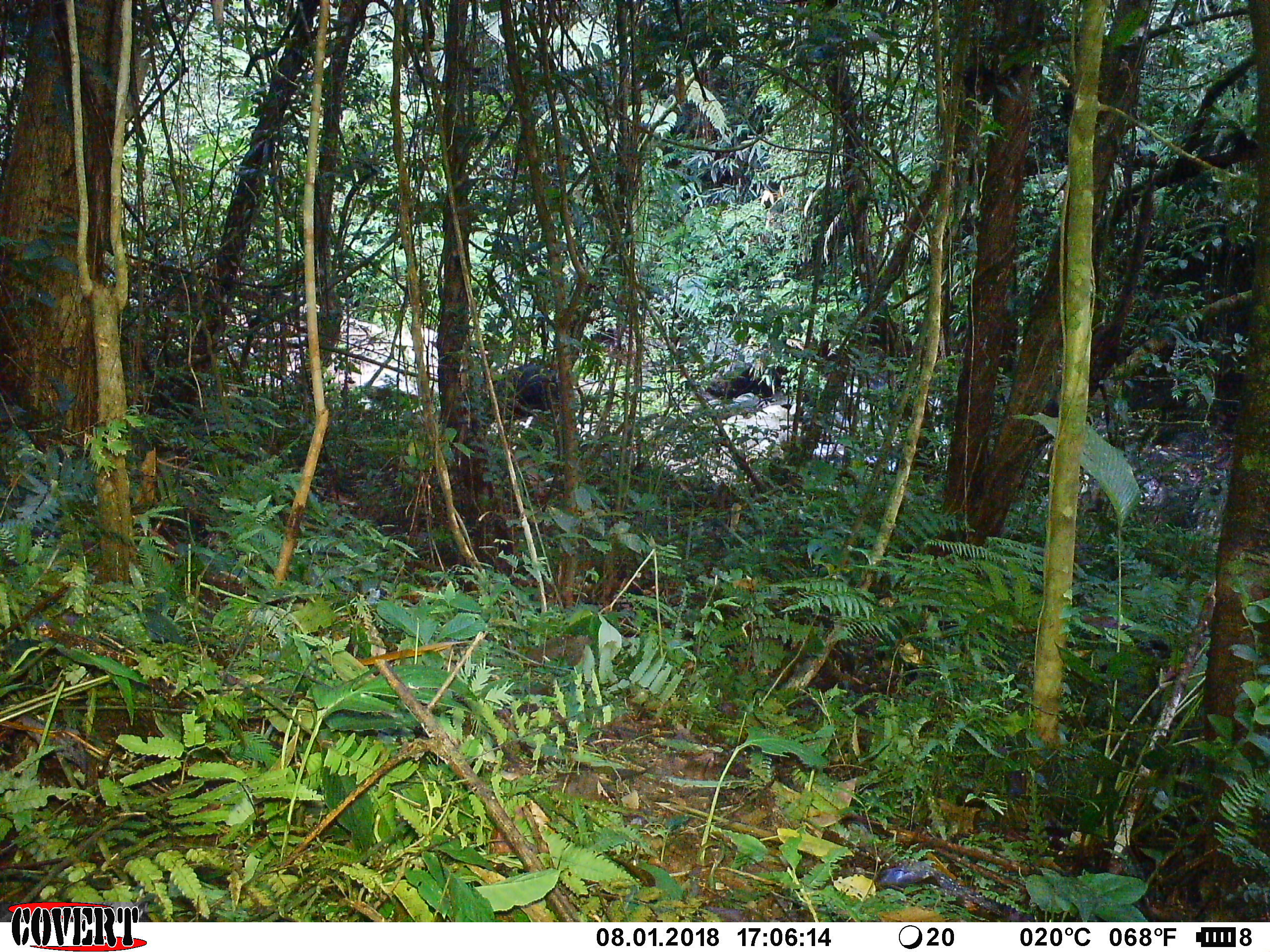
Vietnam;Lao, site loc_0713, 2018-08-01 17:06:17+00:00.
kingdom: Animalia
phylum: Chordata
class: Mammalia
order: Artiodactyla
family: Bovidae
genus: Capricornis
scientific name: Capricornis sumatraensis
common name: chinese serow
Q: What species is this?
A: Chinese serow (Capricornis sumatraensis).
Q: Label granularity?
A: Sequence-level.